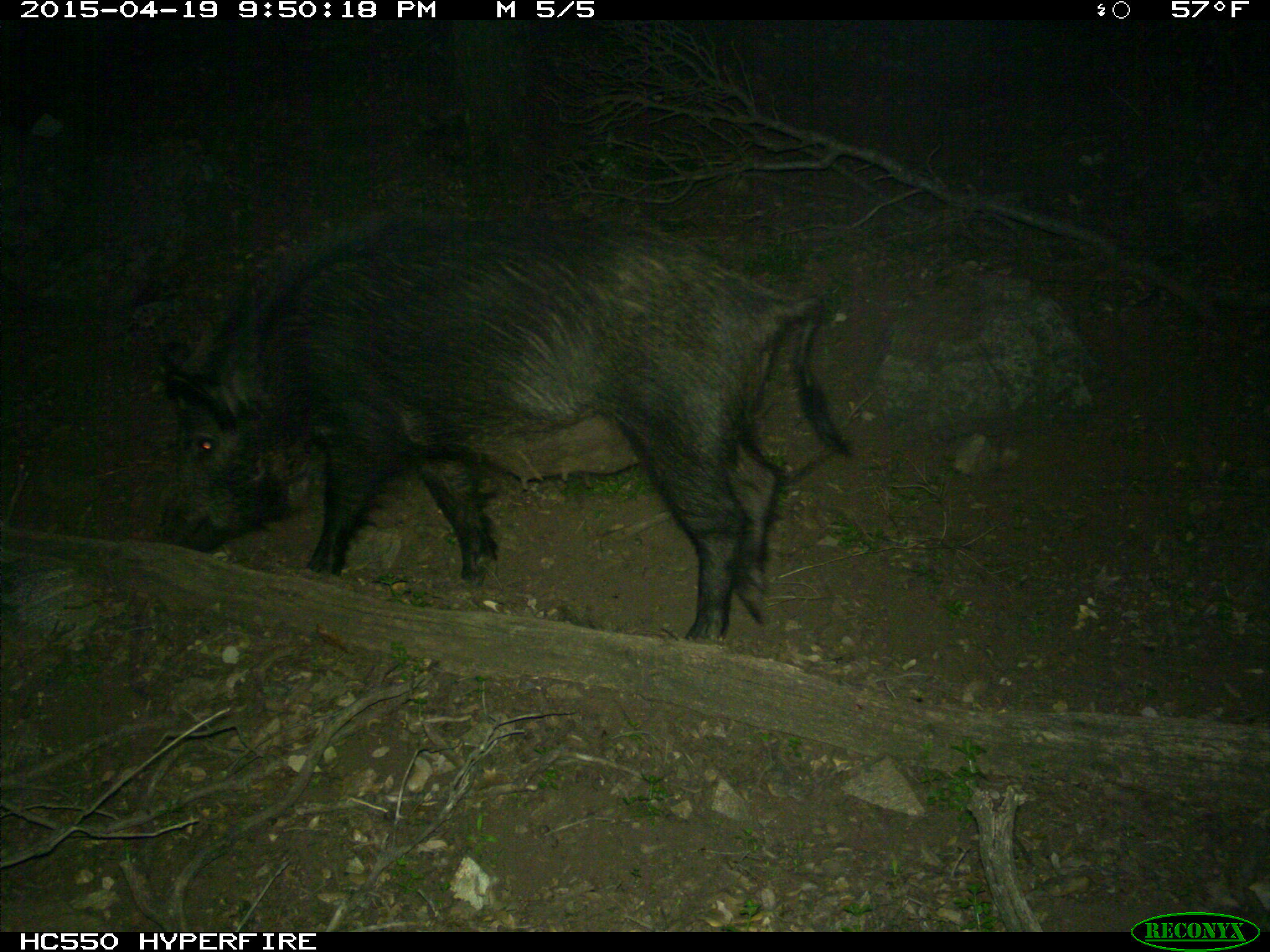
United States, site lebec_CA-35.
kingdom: Animalia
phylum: Chordata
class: Mammalia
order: Artiodactyla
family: Suidae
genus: Sus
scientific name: Sus scrofa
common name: wild boar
Sus scrofa (wild boar).